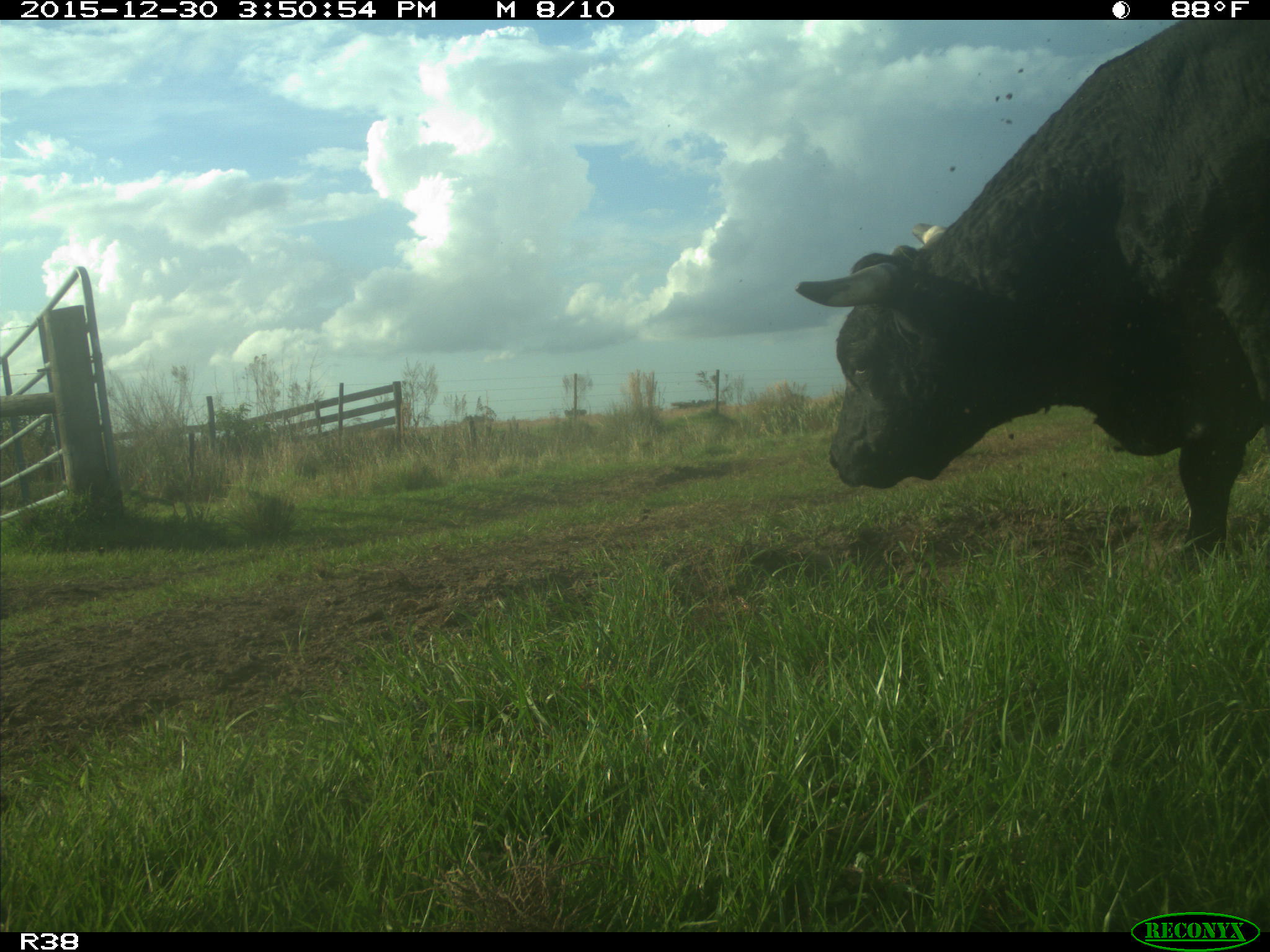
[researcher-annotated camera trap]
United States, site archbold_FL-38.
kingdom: Animalia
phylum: Chordata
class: Mammalia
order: Artiodactyla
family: Bovidae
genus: Bos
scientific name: Bos taurus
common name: domestic cow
Bos taurus (domestic cow).